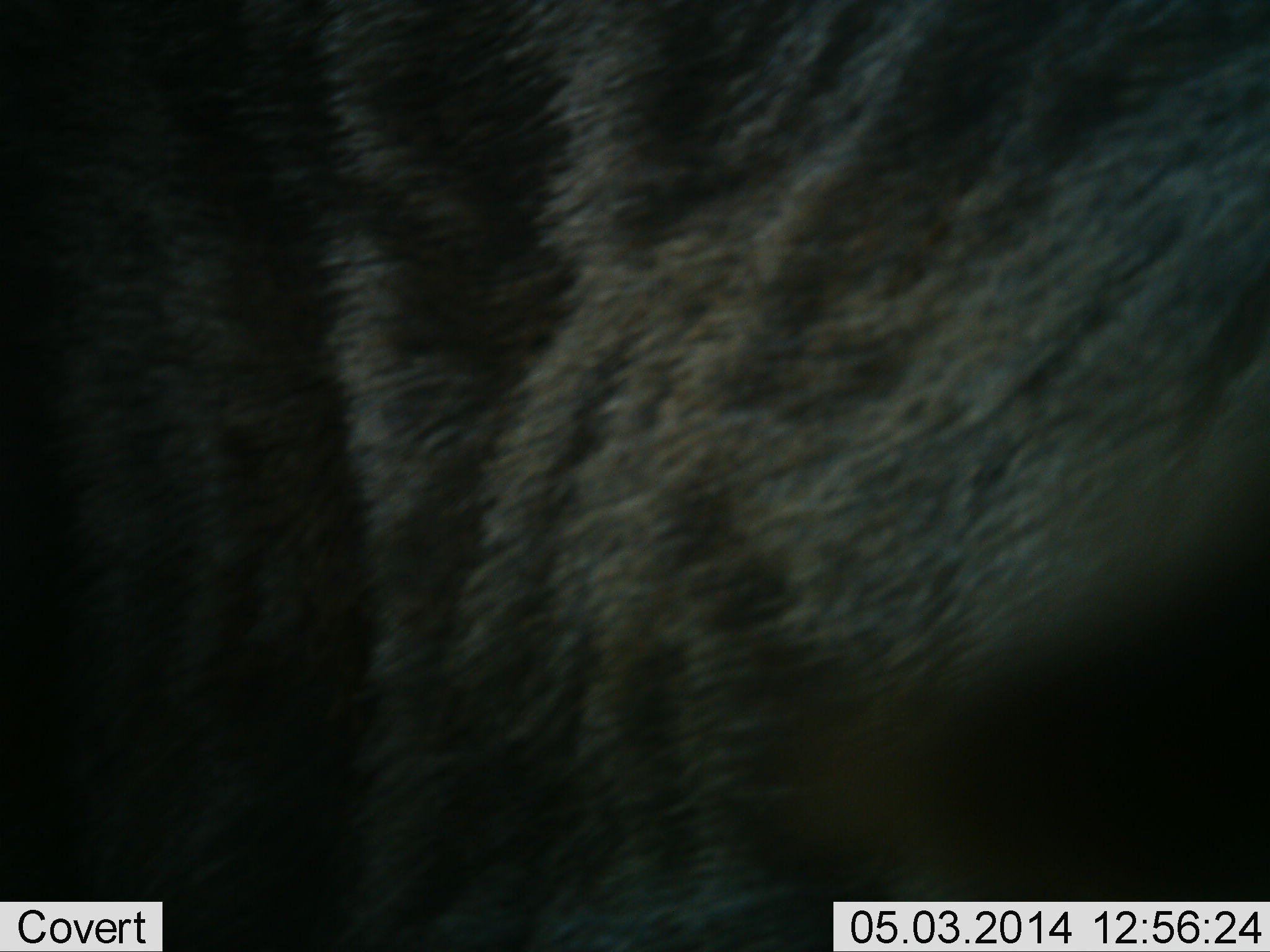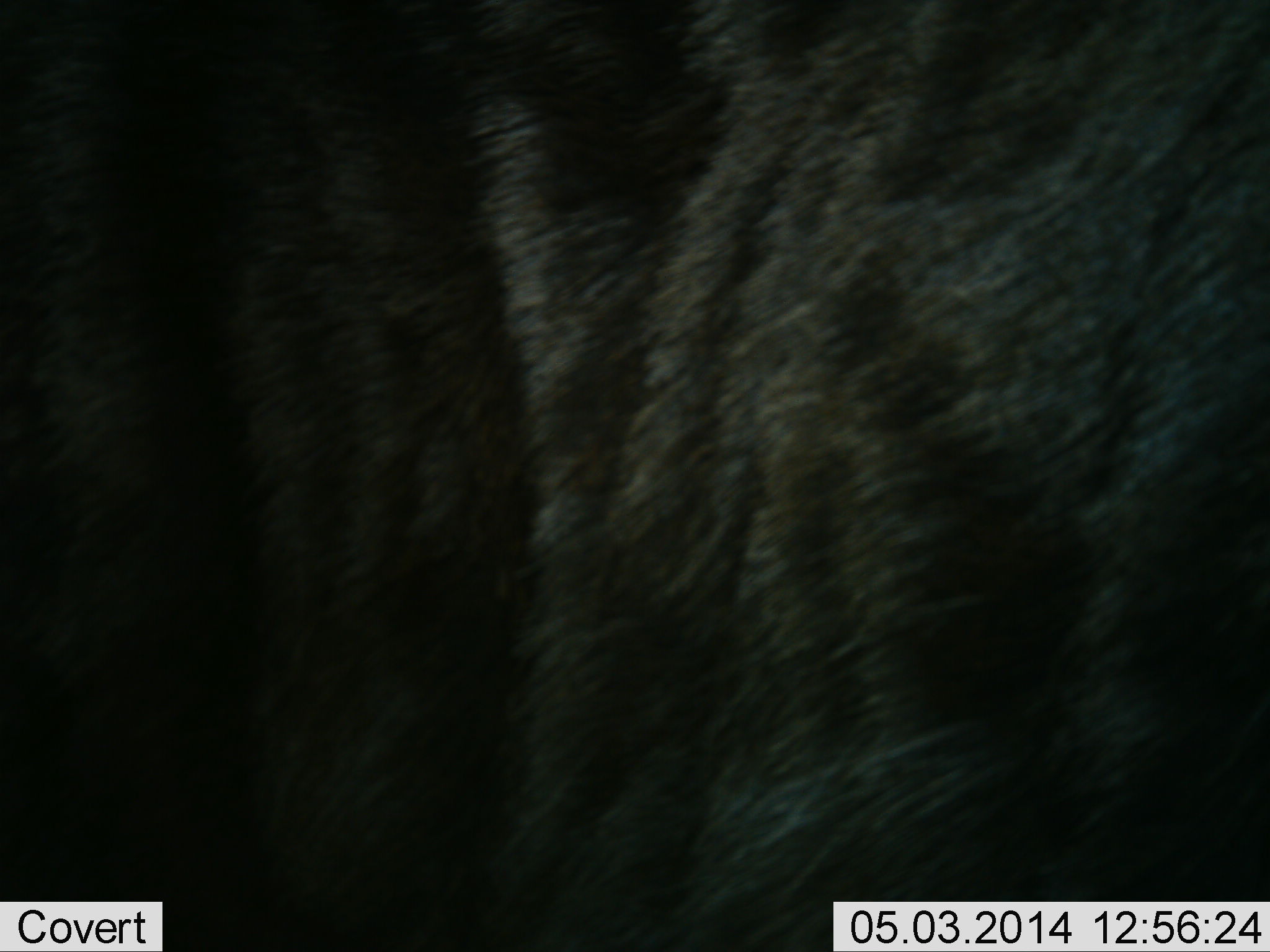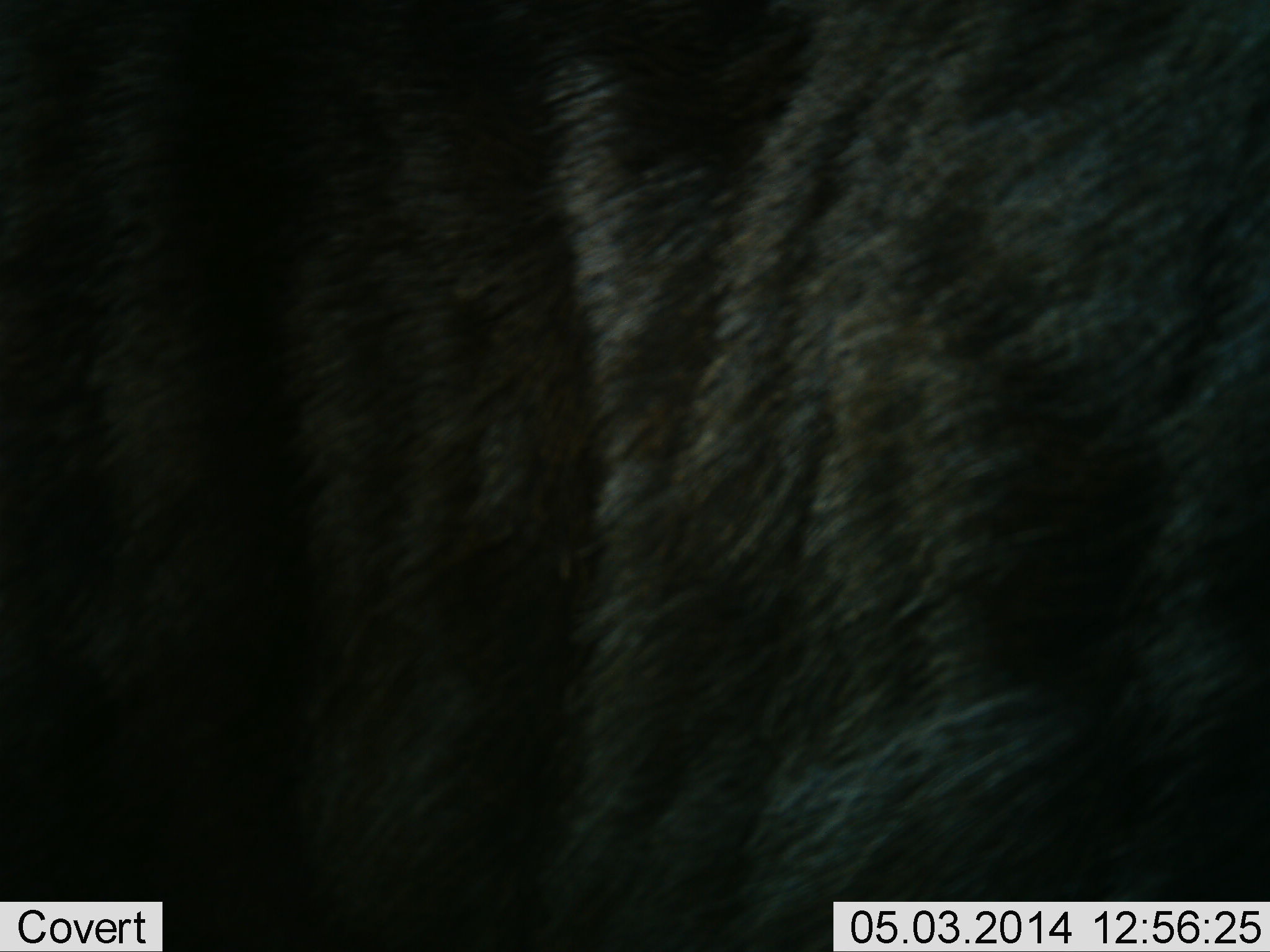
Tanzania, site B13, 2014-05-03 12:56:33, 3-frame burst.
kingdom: Animalia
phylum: Chordata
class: Mammalia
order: Artiodactyla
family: Bovidae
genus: Connochaetes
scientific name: Connochaetes taurinus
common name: blue wildebeest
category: wildebeest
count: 1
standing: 60%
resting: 0%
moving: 40%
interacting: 0%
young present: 0%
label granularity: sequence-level